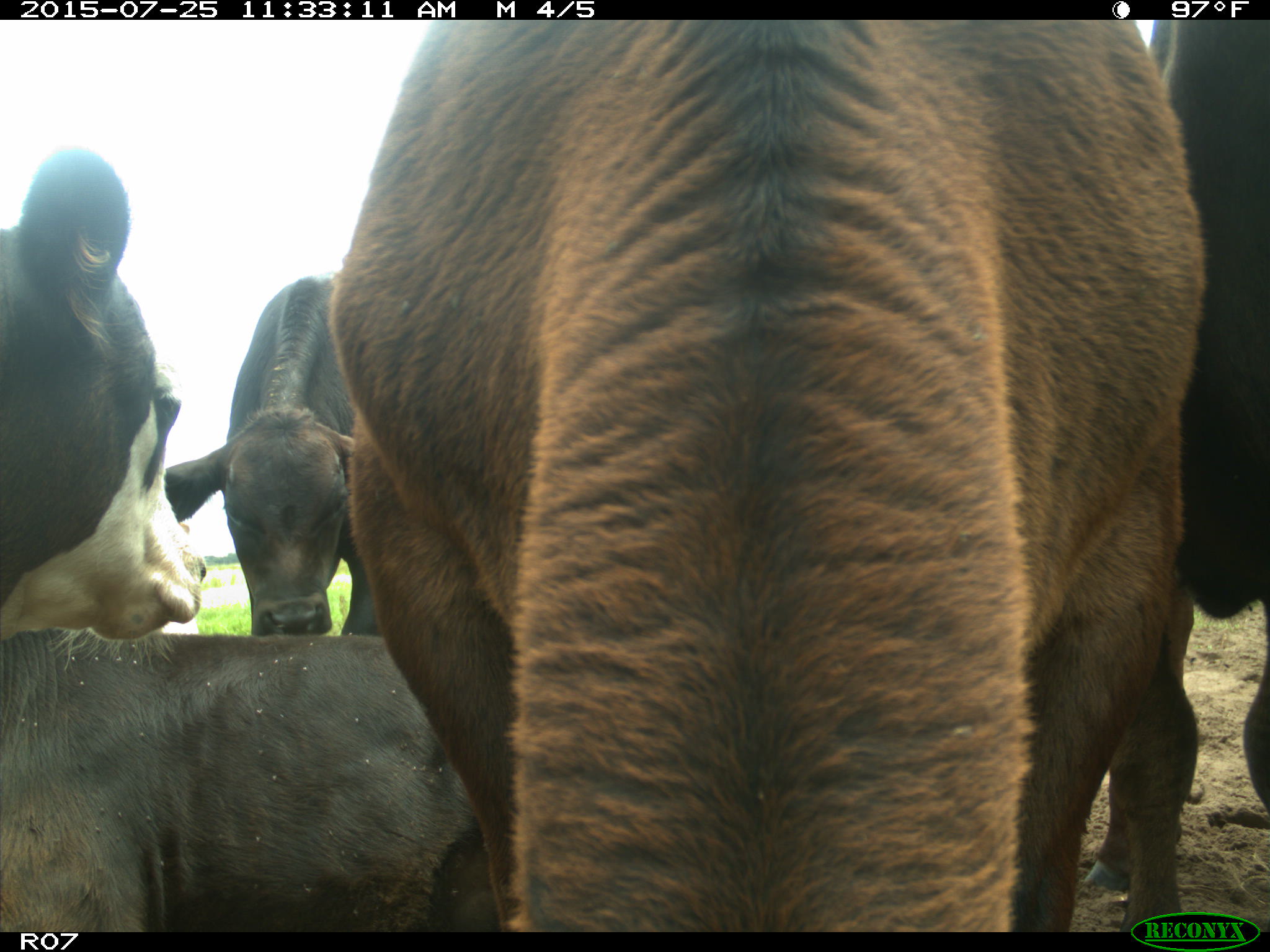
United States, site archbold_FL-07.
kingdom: Animalia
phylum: Chordata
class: Mammalia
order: Artiodactyla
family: Bovidae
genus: Bos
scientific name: Bos taurus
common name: domestic cow